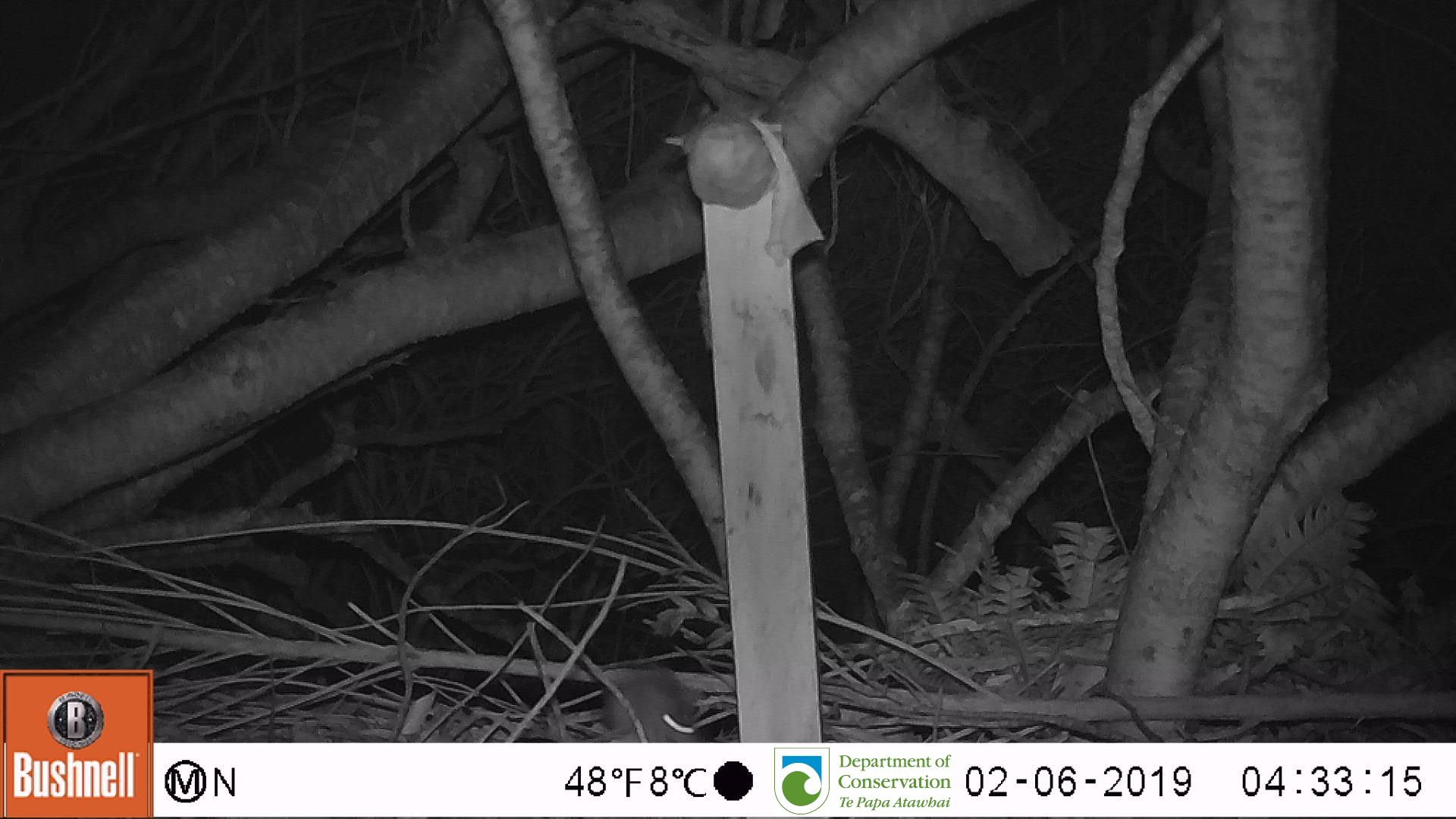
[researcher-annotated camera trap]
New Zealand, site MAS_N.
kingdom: Animalia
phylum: Chordata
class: Mammalia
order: Rodentia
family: Muridae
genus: Mus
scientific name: Mus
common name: mouse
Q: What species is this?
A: Mouse (Mus).